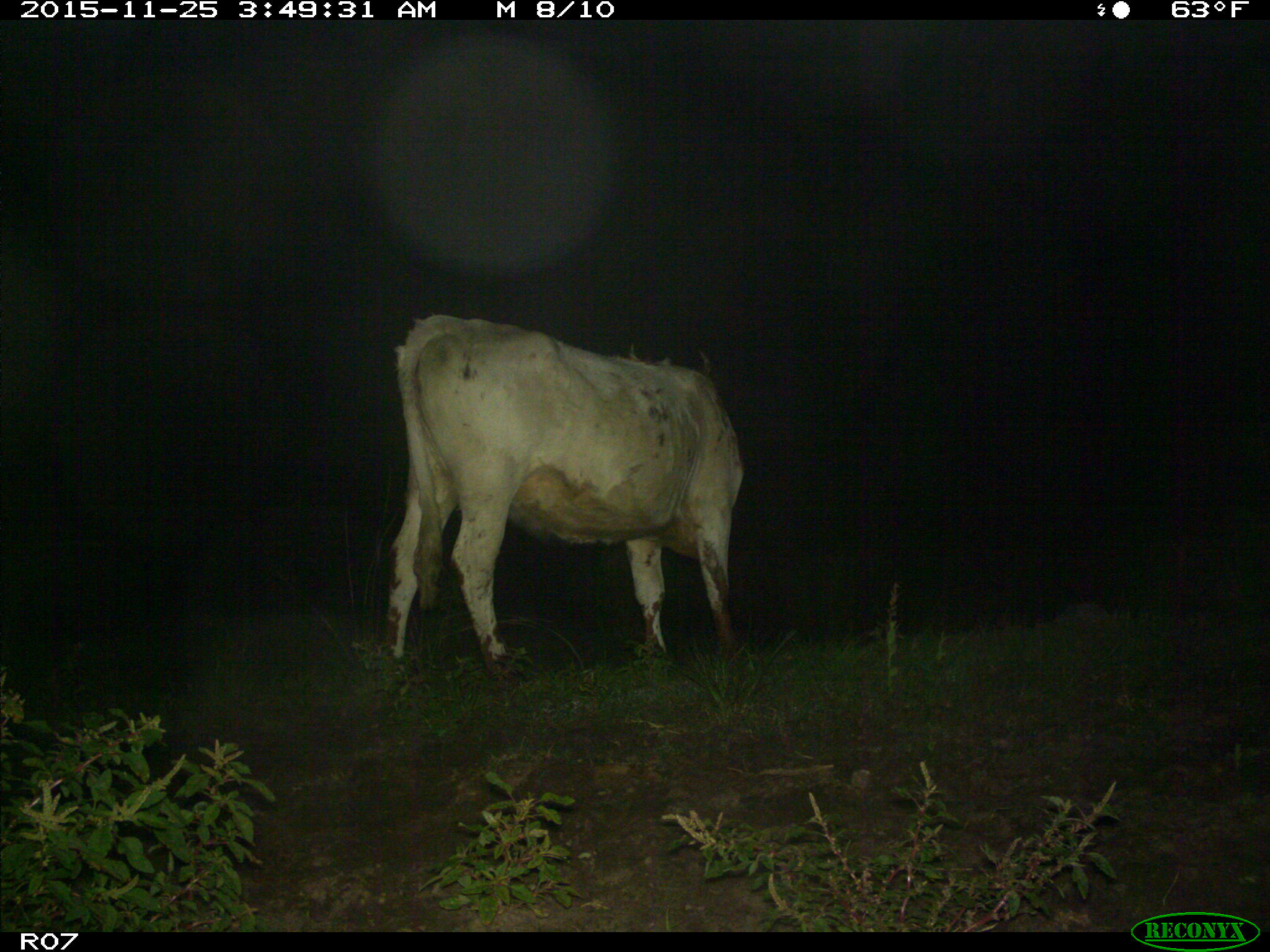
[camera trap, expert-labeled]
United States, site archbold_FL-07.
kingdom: Animalia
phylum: Chordata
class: Mammalia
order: Artiodactyla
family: Bovidae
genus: Bos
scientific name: Bos taurus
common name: domestic cow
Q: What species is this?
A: Bos taurus (domestic cow).